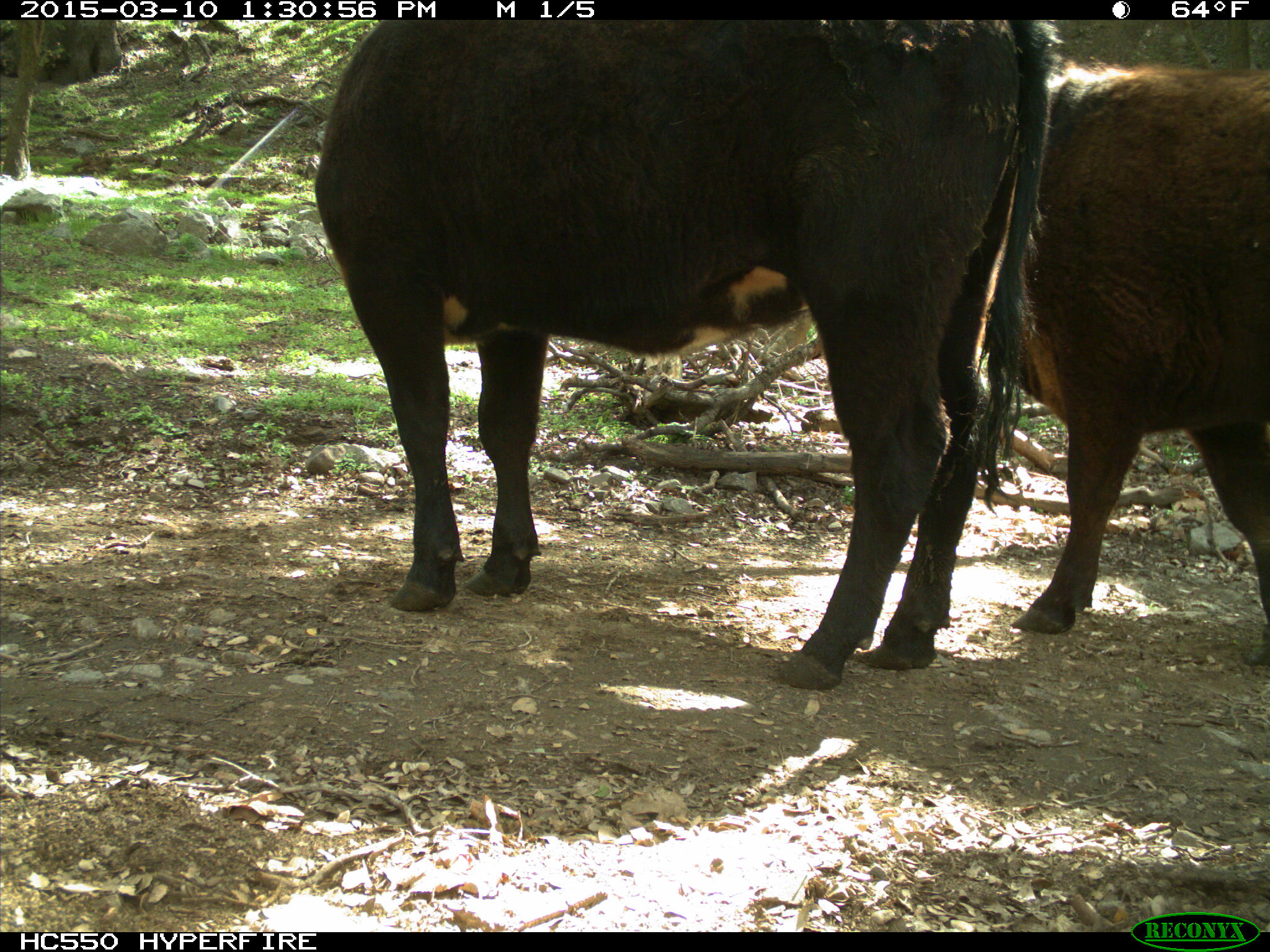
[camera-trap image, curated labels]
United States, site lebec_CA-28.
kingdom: Animalia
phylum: Chordata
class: Mammalia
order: Artiodactyla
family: Bovidae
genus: Bos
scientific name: Bos taurus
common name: domestic cow